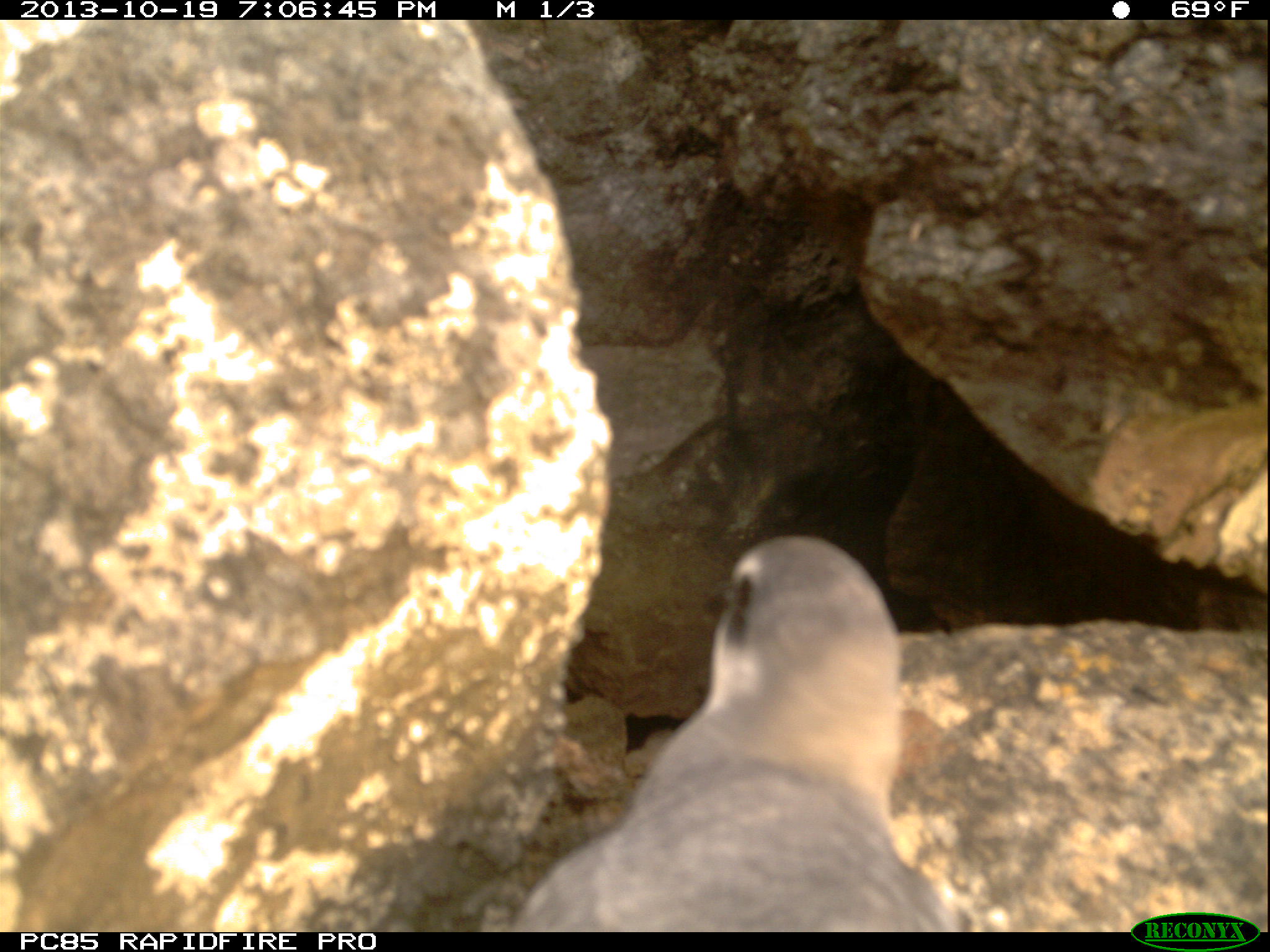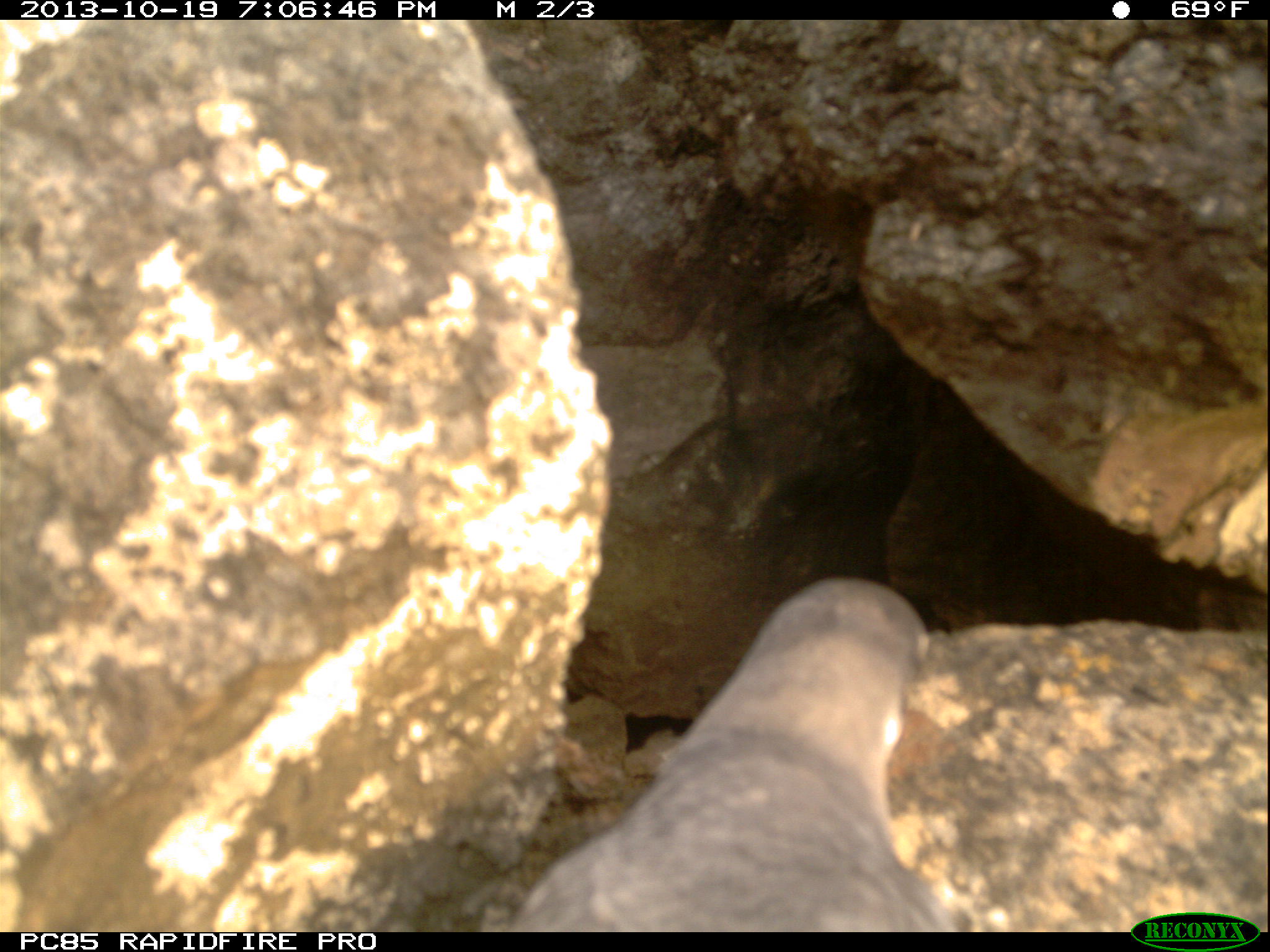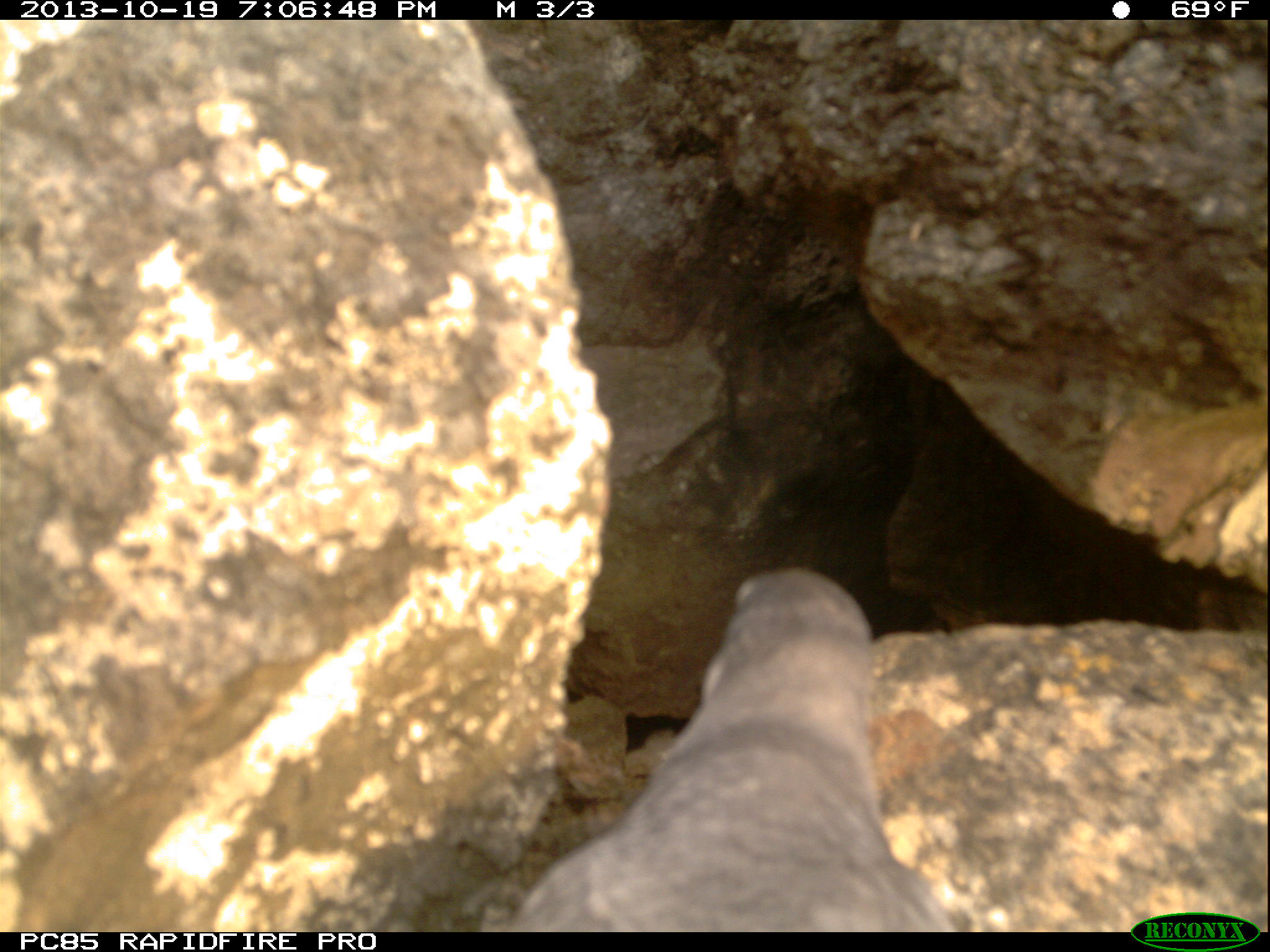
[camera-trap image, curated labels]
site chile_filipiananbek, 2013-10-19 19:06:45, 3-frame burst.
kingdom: Animalia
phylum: Chordata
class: Aves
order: Procellariiformes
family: Procellariidae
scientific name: Procellariidae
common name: petrel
Petrel (Procellariidae).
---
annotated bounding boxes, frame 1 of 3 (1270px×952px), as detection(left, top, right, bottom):
petrel: detection(502, 529, 961, 934)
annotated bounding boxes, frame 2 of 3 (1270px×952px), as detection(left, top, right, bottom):
petrel: detection(500, 576, 967, 932)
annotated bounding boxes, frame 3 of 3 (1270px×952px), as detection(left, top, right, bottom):
petrel: detection(509, 564, 948, 933)